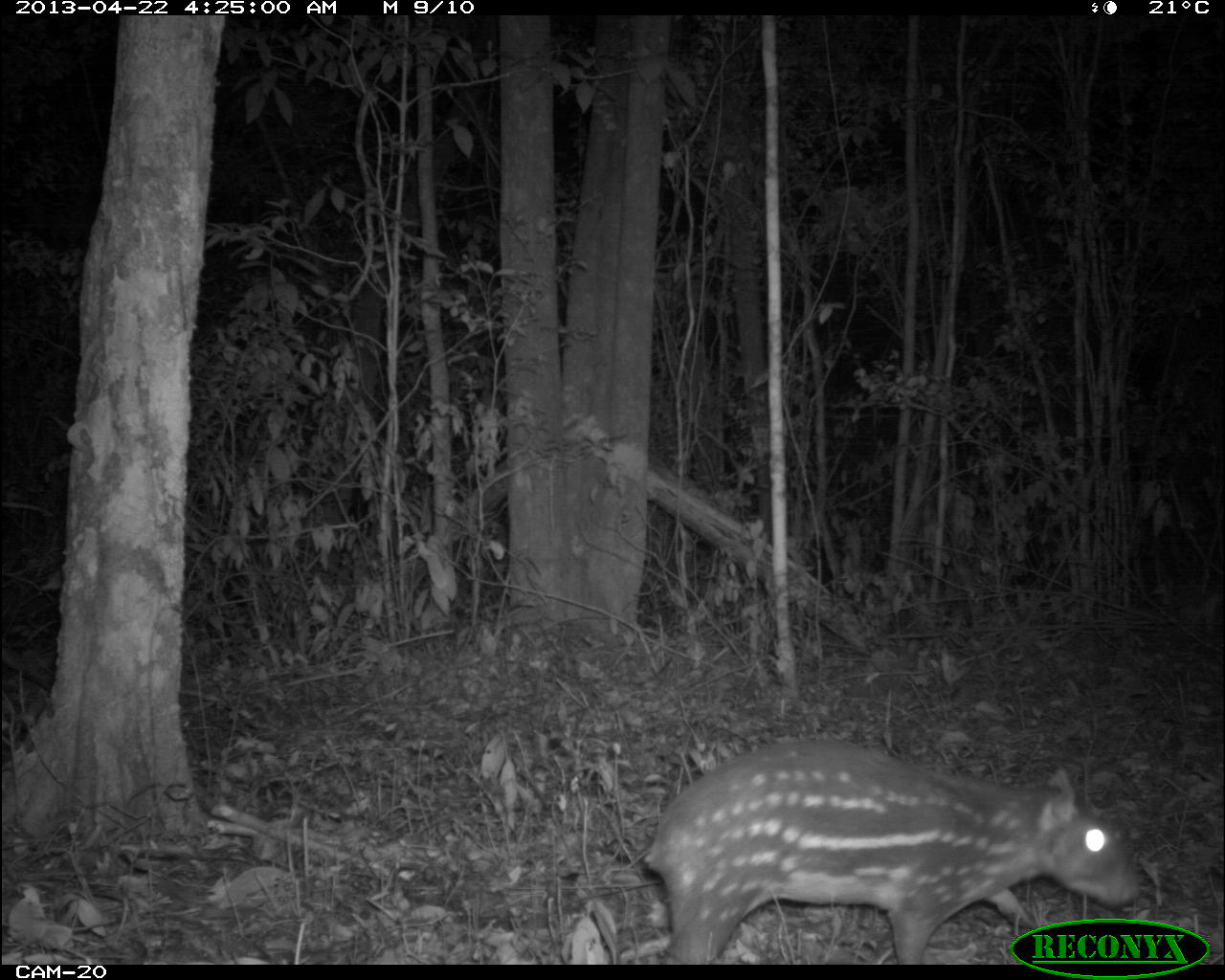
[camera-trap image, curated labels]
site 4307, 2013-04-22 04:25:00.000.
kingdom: Animalia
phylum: Chordata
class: Mammalia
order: Rodentia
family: Cuniculidae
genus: Cuniculus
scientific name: Cuniculus paca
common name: lowland paca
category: agouti paca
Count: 1.